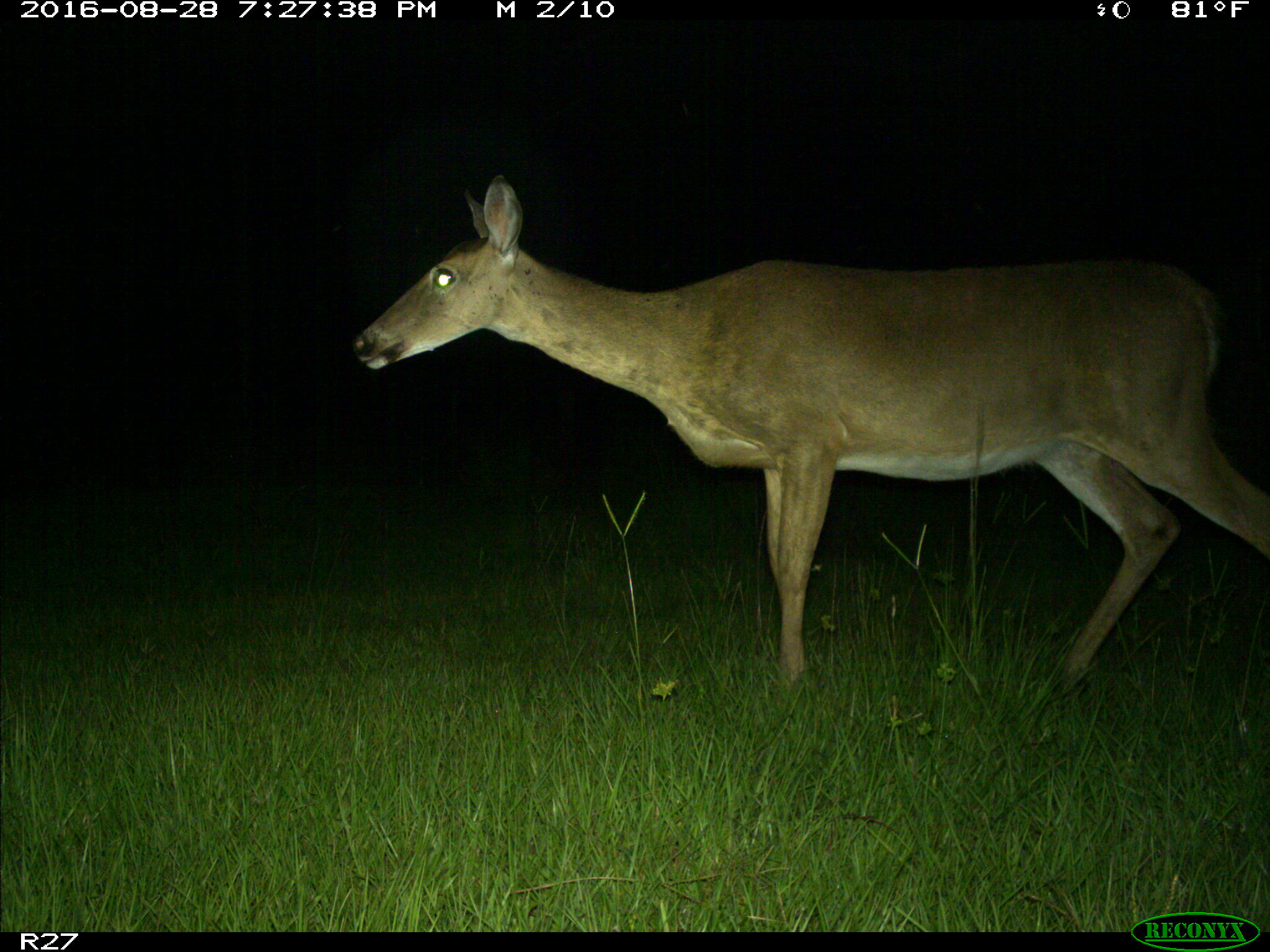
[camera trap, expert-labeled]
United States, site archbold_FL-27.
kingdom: Animalia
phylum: Chordata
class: Mammalia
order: Artiodactyla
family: Cervidae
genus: Odocoileus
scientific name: Odocoileus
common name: deer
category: unidentified deer